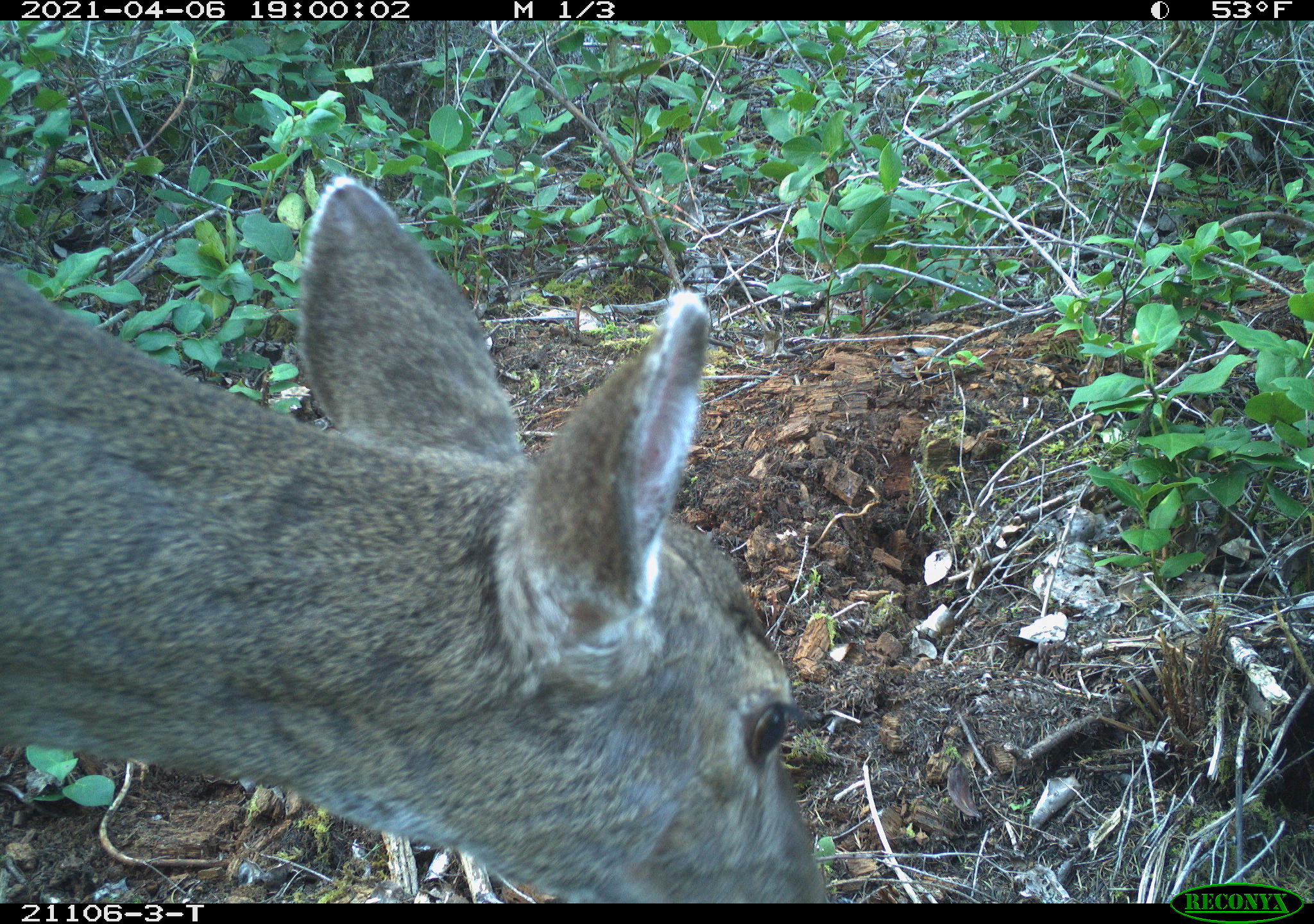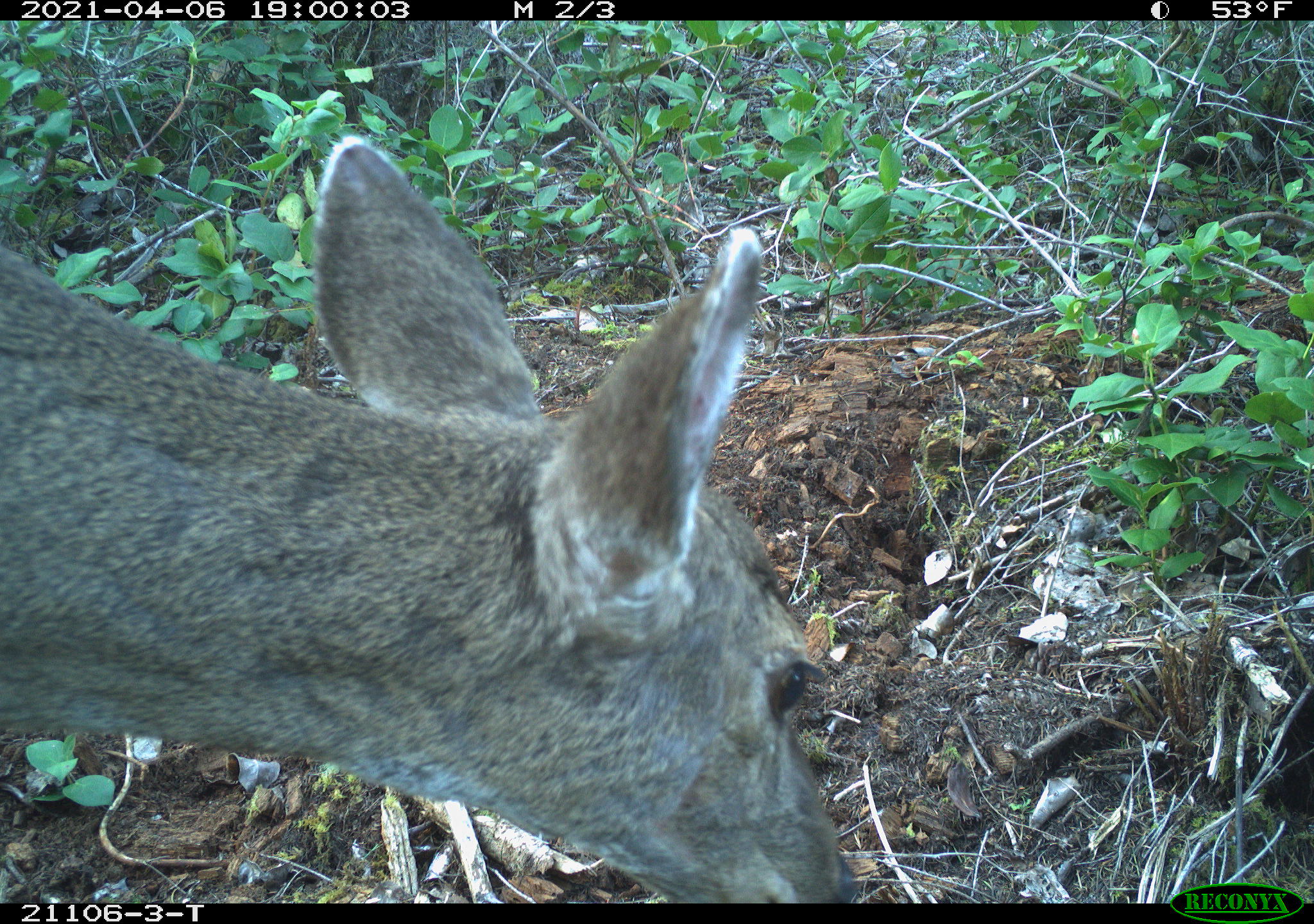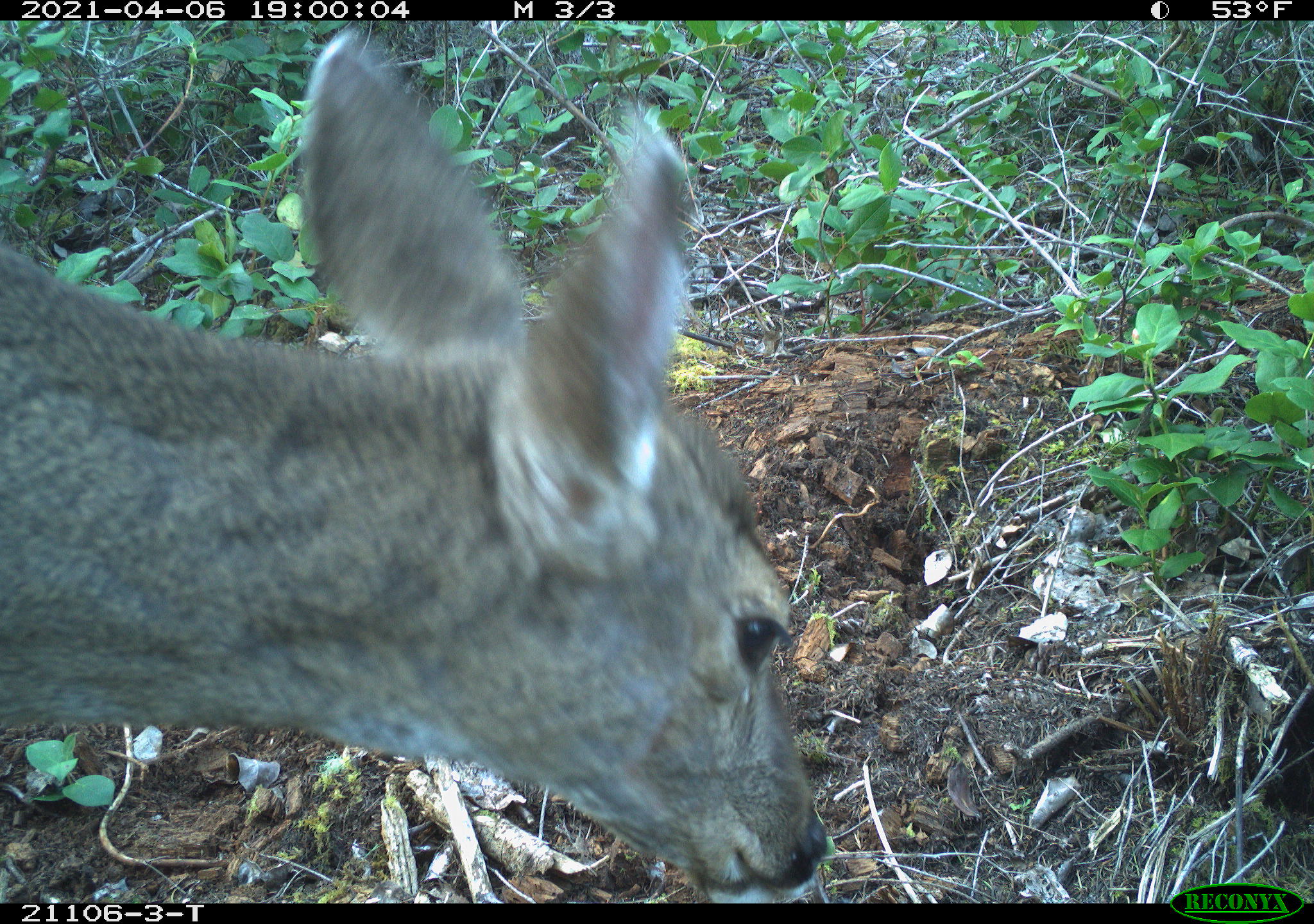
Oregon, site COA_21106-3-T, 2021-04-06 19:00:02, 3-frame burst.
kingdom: Animalia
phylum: Chordata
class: Mammalia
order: Artiodactyla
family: Cervidae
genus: Odocoileus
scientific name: Odocoileus hemionus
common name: black-tailed deer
Black-tailed deer (Odocoileus hemionus).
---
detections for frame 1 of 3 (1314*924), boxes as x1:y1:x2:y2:
black-tailed deer: 0:163:834:900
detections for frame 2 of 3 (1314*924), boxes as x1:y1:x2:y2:
black-tailed deer: 1:116:875:902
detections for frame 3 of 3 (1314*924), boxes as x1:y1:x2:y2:
black-tailed deer: 1:22:839:900